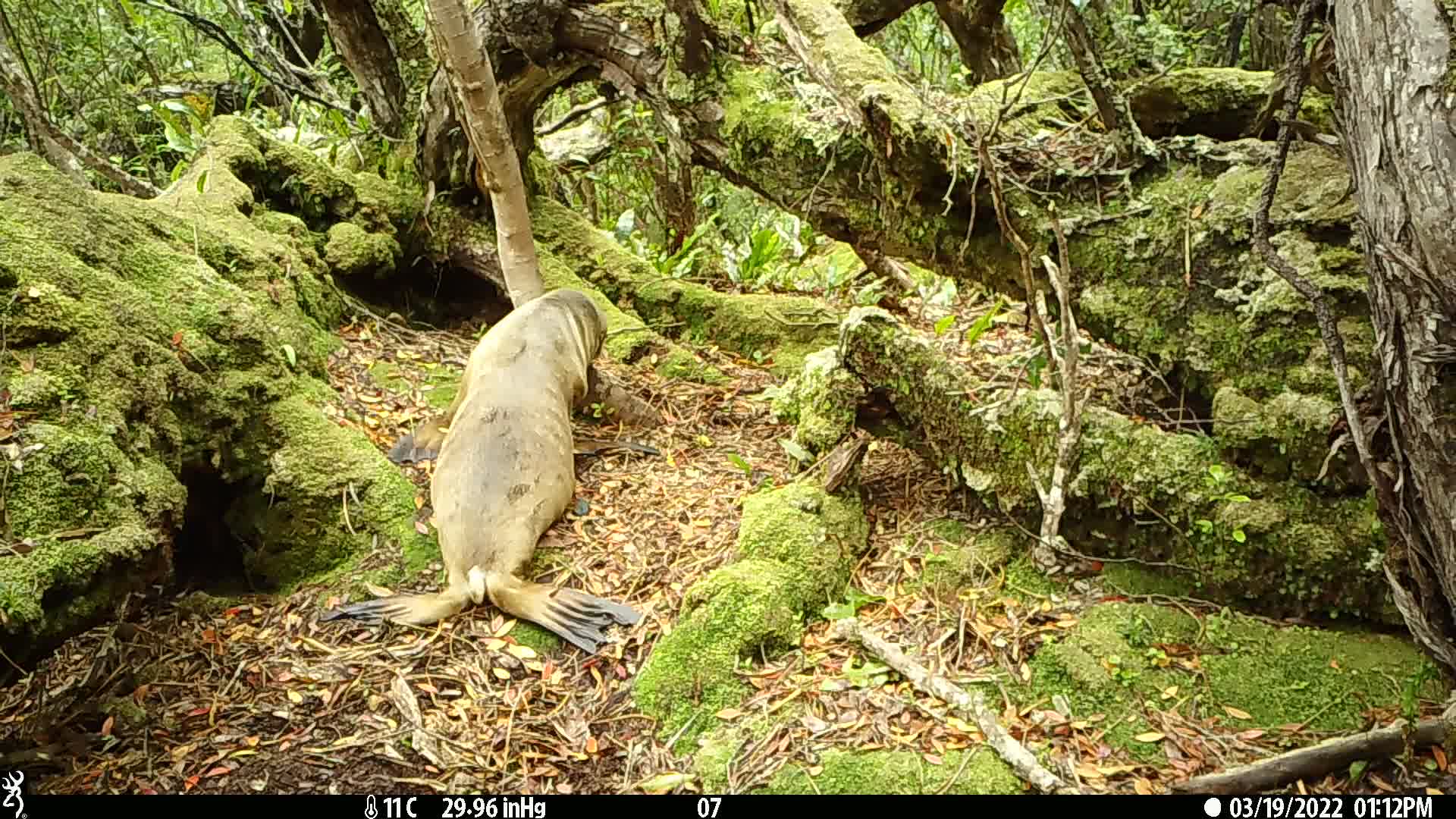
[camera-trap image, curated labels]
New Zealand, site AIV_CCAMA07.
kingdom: Animalia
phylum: Chordata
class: Mammalia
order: Carnivora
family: Otariidae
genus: Phocarctos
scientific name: Phocarctos hookeri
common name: new zealand sea lion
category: sealion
Sealion (new zealand sea lion) (Phocarctos hookeri).